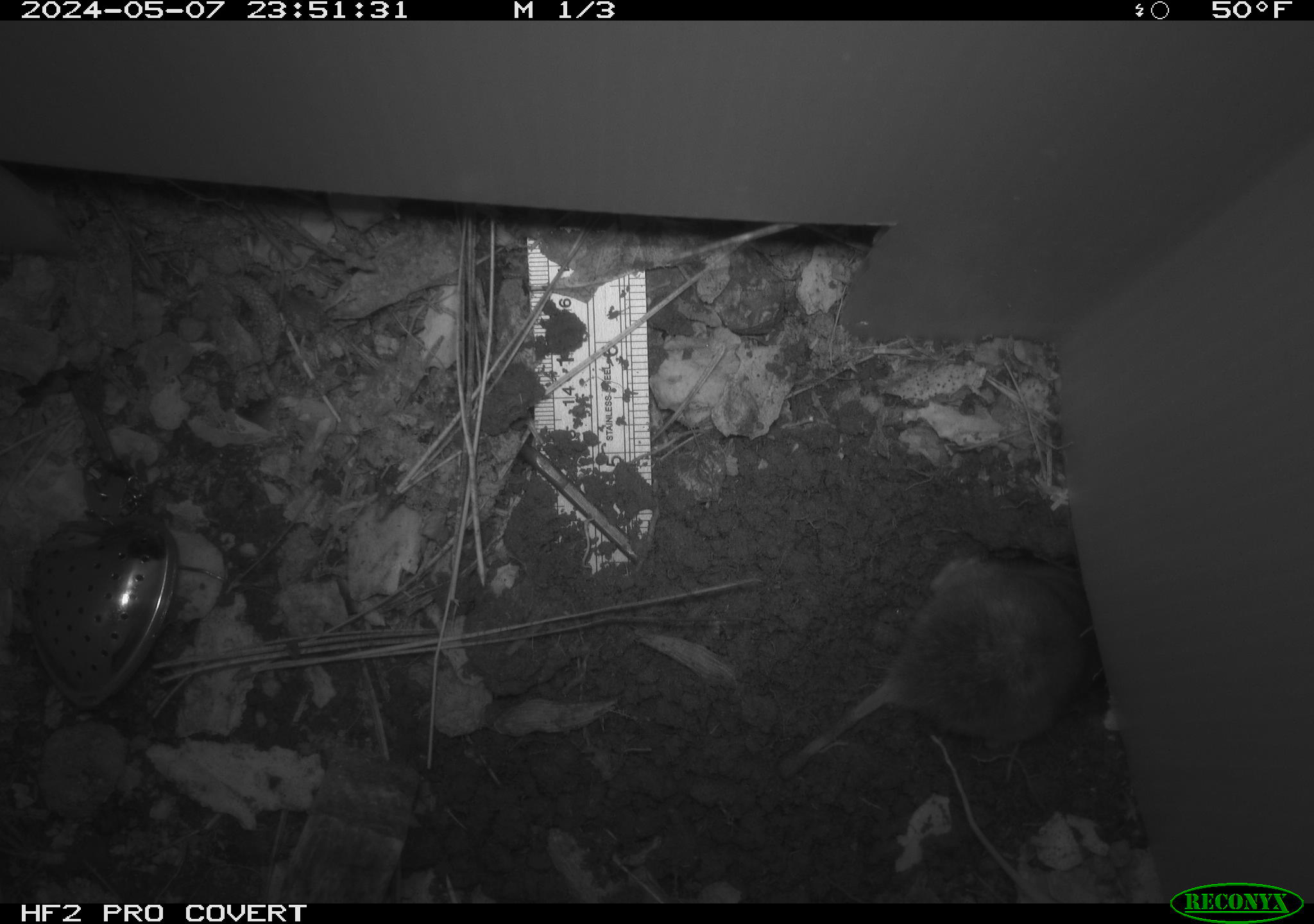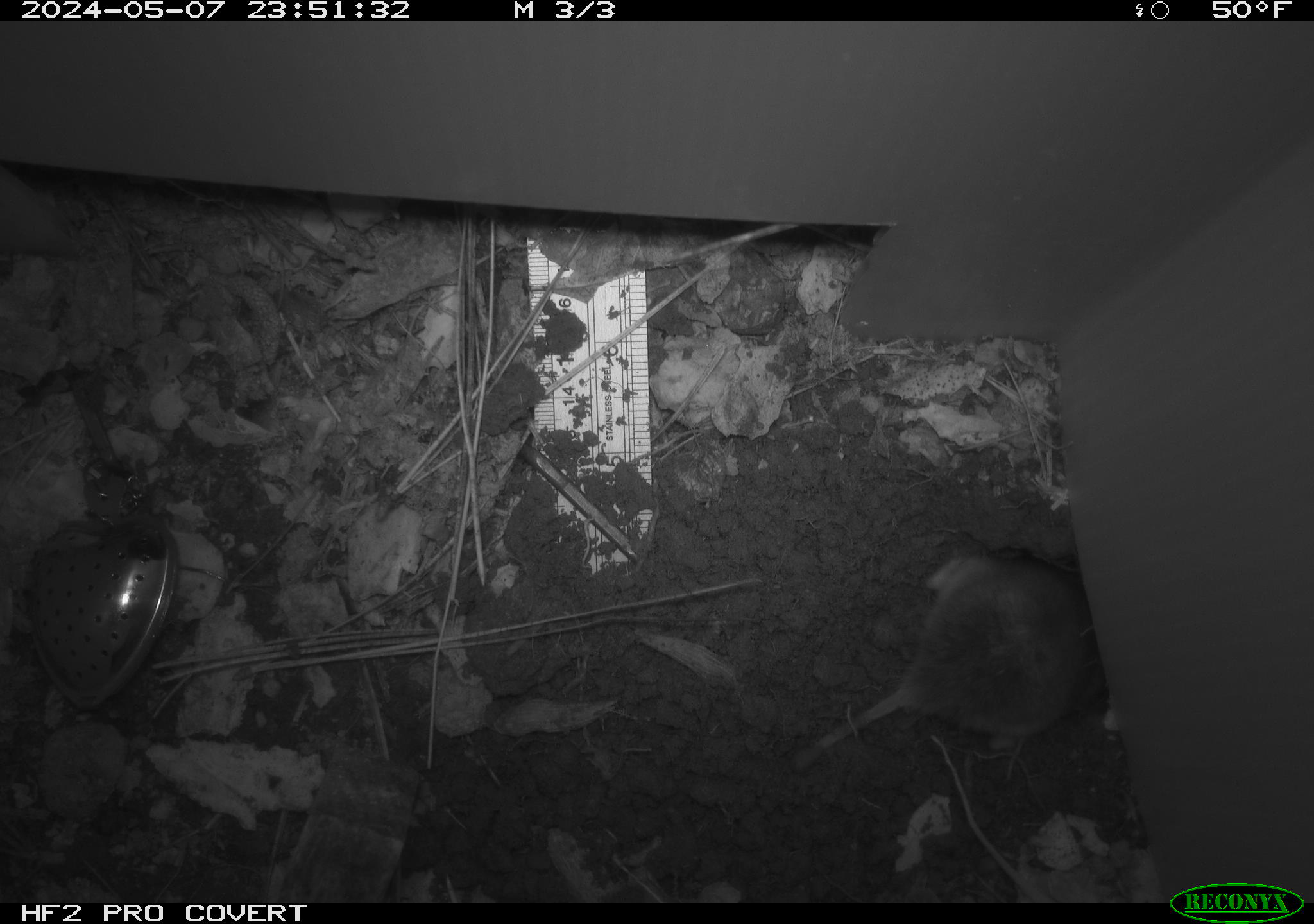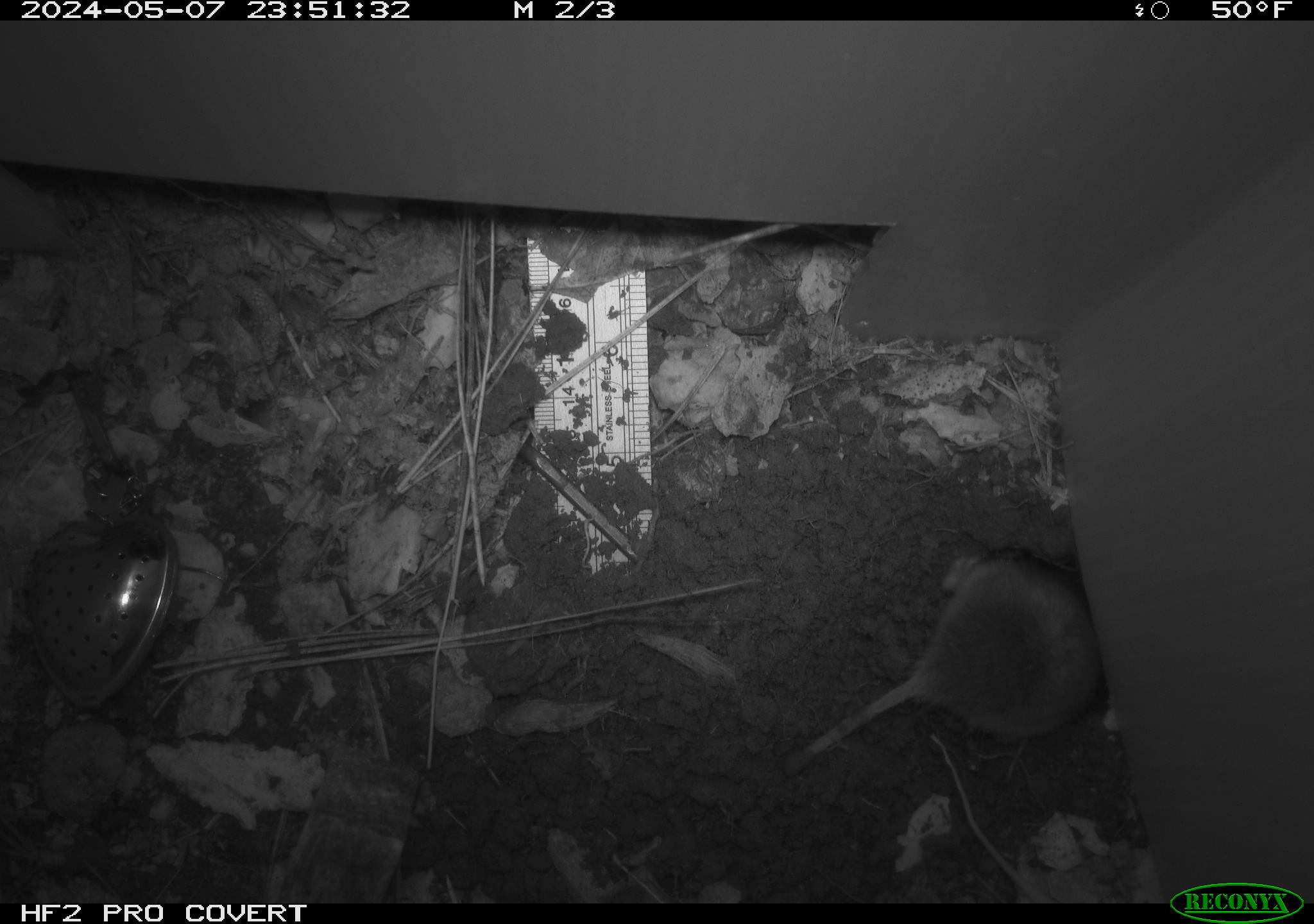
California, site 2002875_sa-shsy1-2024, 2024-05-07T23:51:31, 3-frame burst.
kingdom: Animalia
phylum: Chordata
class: Mammalia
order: Rodentia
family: Geomyidae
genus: Thomomys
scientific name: Thomomys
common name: smooth-toothed pocket gophers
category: thomomys species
Thomomys species (smooth-toothed pocket gophers) (Thomomys).